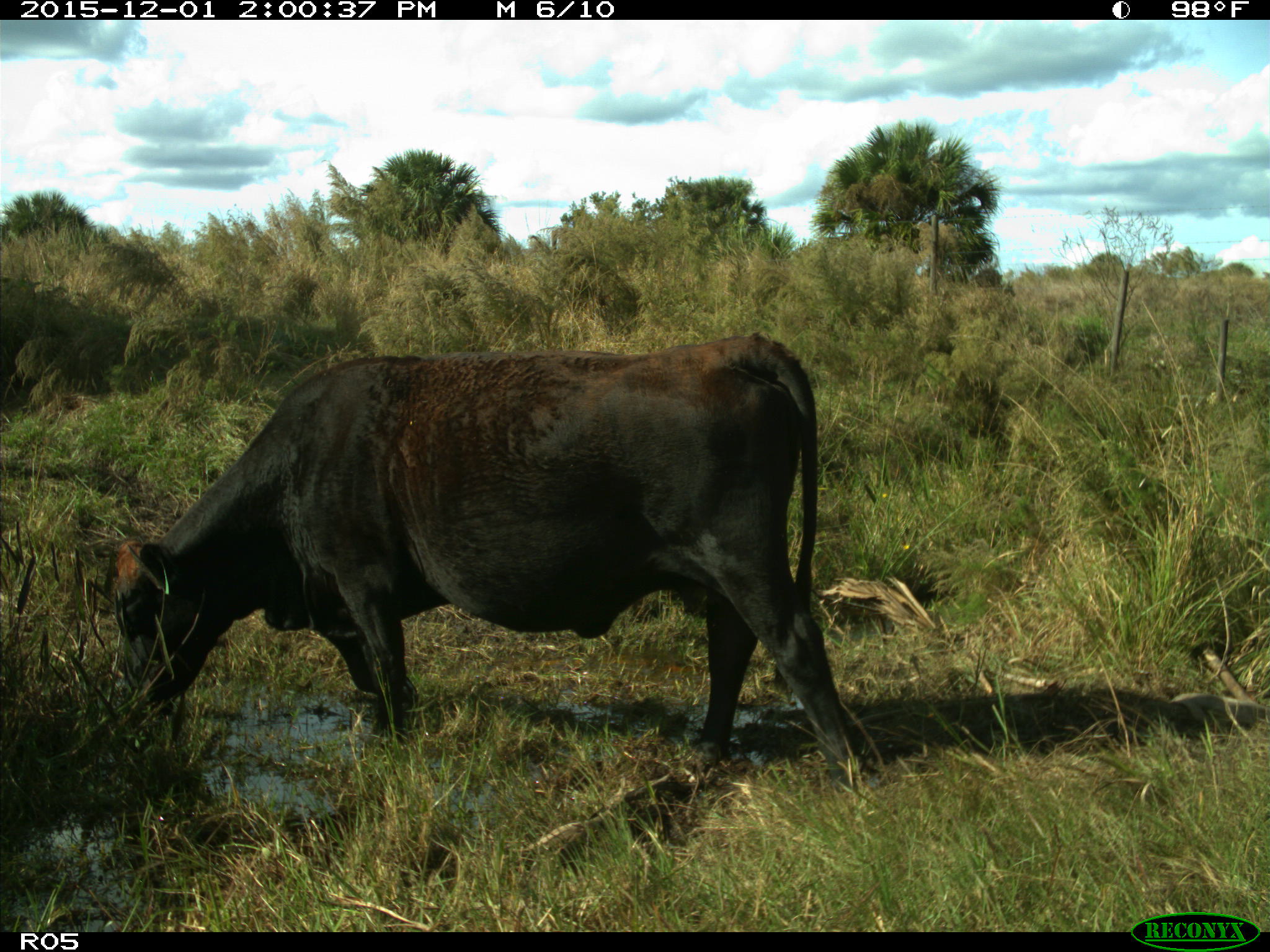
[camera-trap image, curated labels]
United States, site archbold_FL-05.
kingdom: Animalia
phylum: Chordata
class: Mammalia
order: Artiodactyla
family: Bovidae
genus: Bos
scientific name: Bos taurus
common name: domestic cow